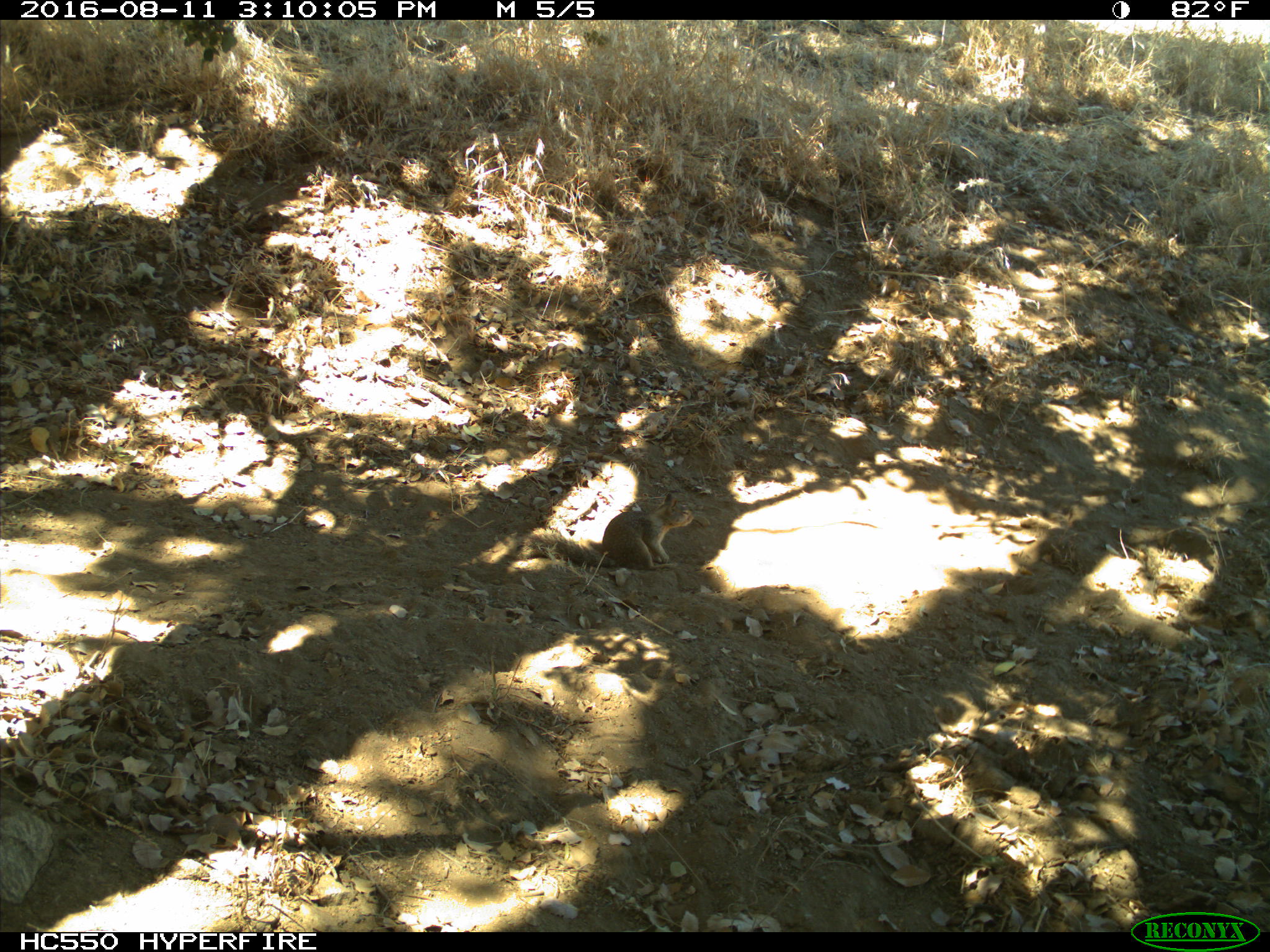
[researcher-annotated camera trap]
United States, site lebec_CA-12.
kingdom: Animalia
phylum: Chordata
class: Mammalia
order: Rodentia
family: Sciuridae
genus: Otospermophilus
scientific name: Otospermophilus beecheyi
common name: california ground squirrel